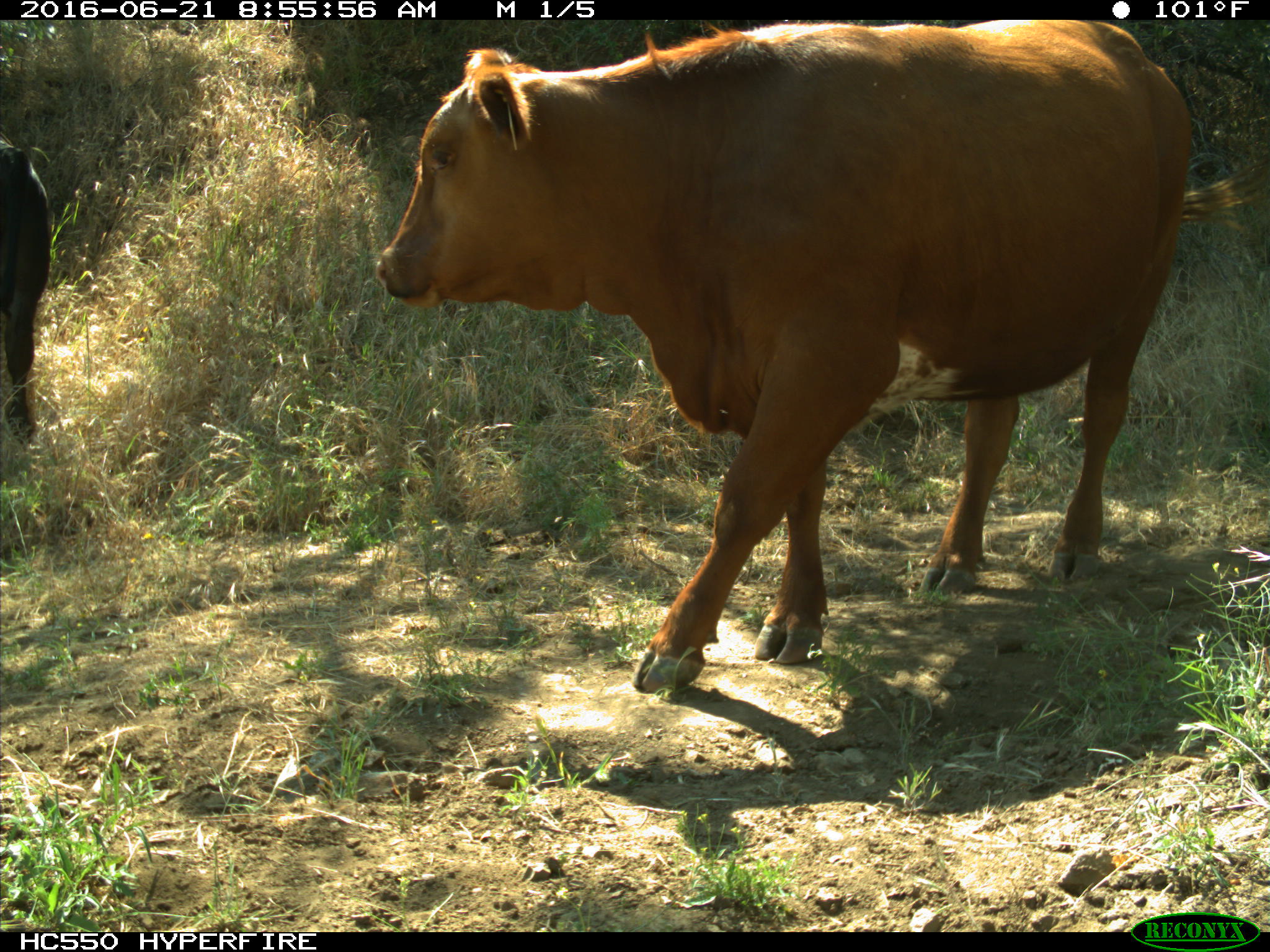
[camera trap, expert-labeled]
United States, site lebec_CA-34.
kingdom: Animalia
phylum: Chordata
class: Mammalia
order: Artiodactyla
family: Bovidae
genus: Bos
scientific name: Bos taurus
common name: domestic cow